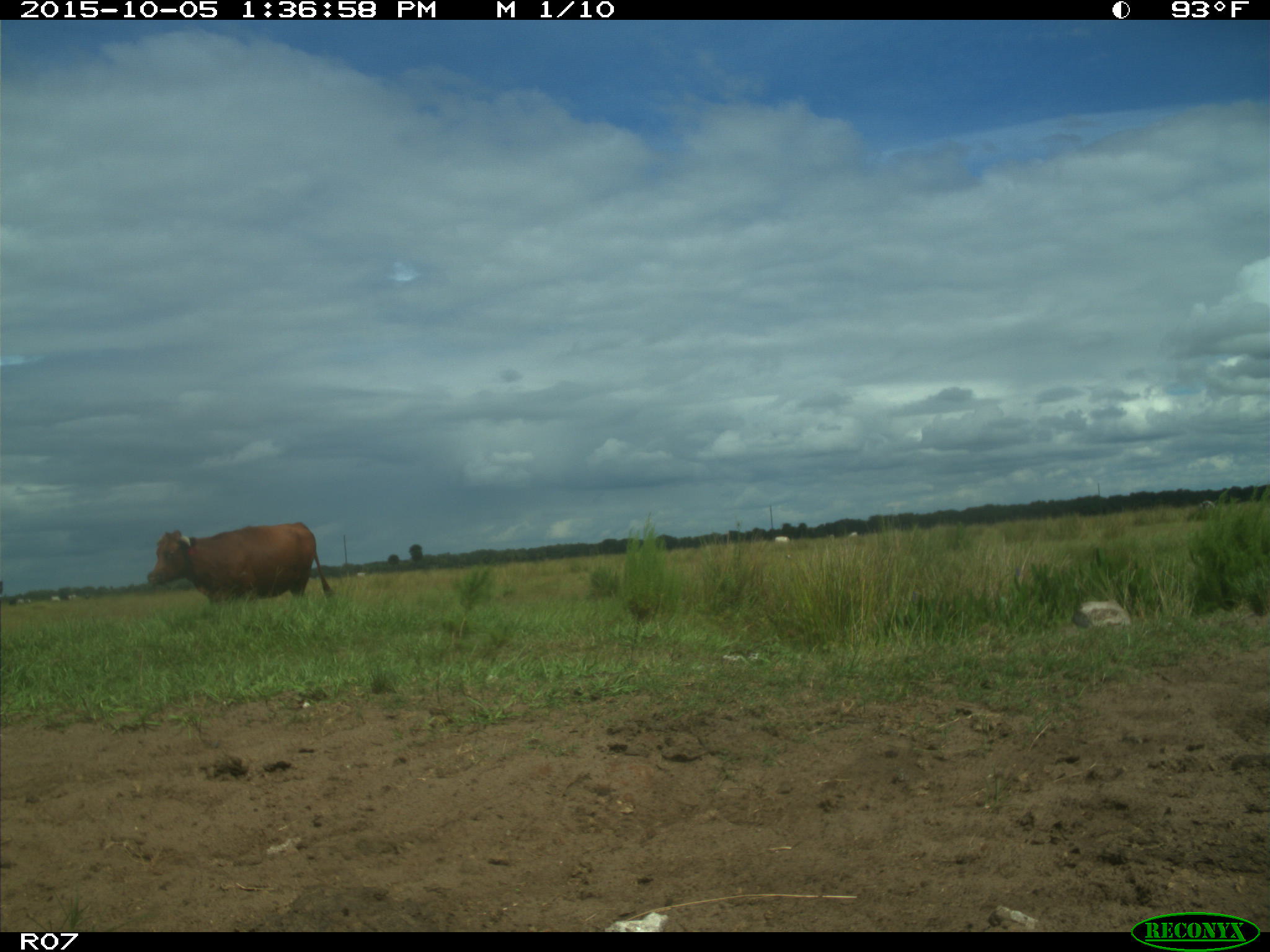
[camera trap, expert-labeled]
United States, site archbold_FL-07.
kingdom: Animalia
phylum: Chordata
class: Mammalia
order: Artiodactyla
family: Bovidae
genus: Bos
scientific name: Bos taurus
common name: domestic cow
Bos taurus (domestic cow).